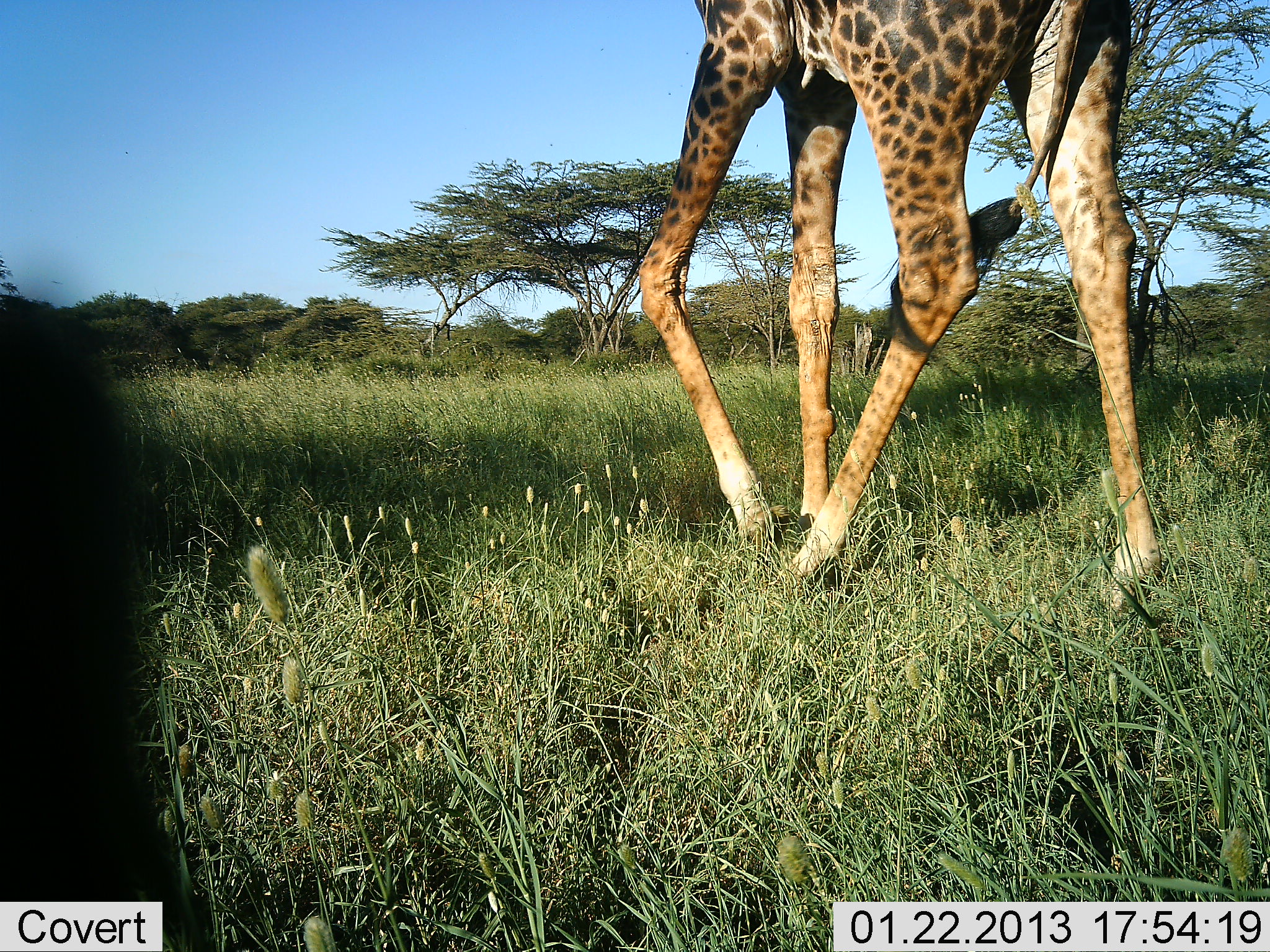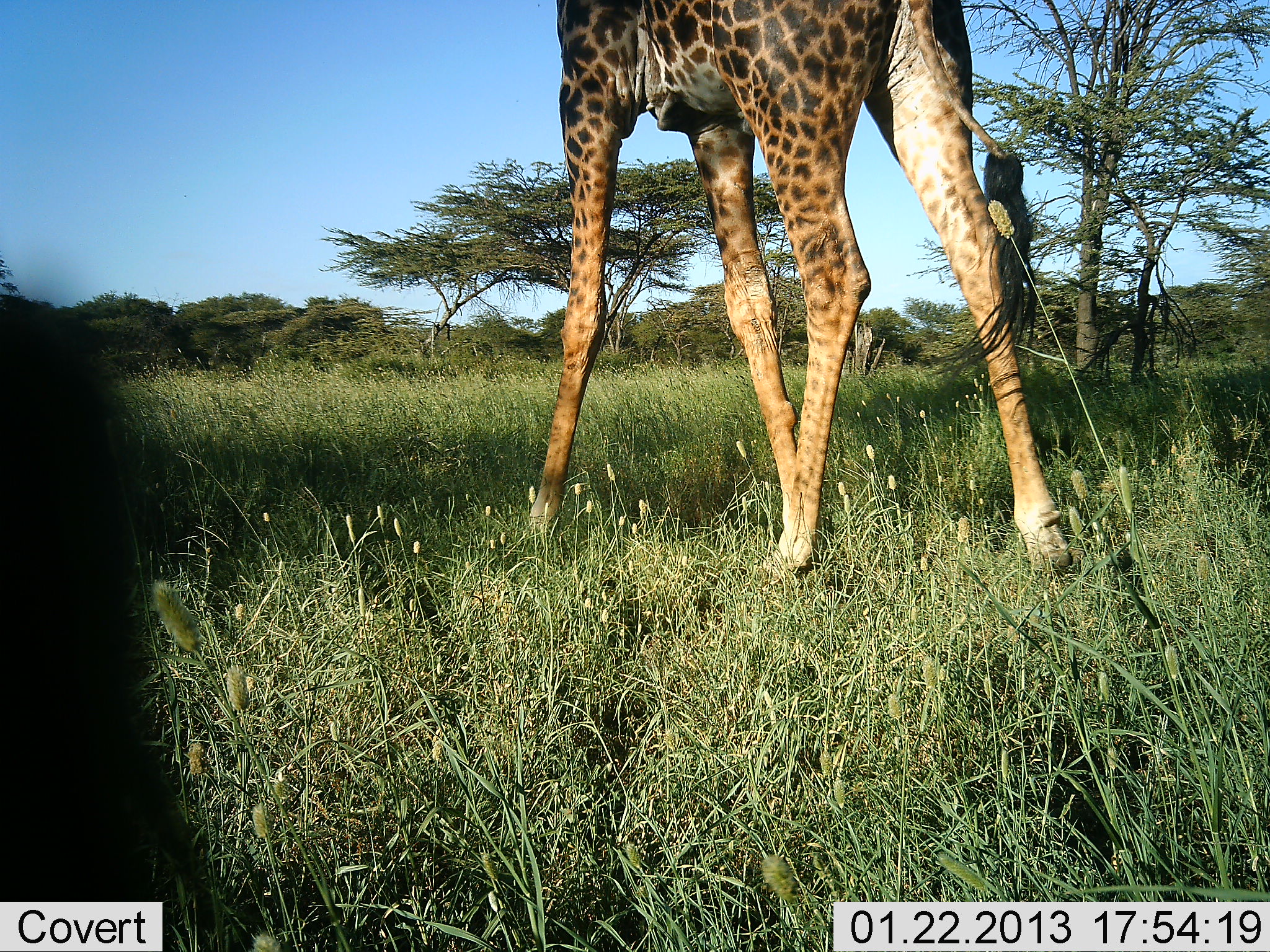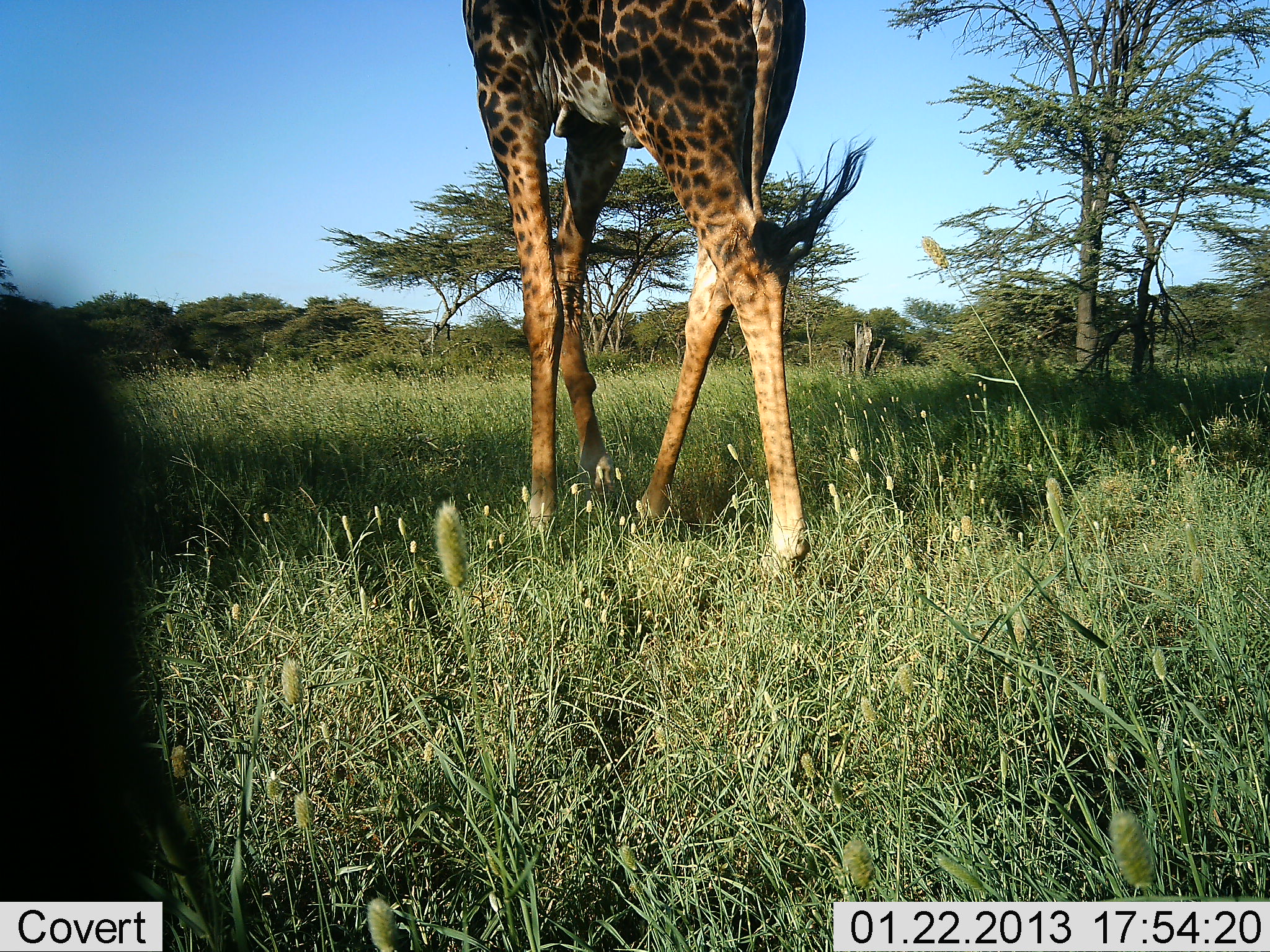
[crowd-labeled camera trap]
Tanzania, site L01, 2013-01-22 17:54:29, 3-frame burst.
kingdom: Animalia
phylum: Chordata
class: Mammalia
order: Artiodactyla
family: Giraffidae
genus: Giraffa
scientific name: Giraffa camelopardalis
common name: giraffe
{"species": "giraffe (Giraffa camelopardalis)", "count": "1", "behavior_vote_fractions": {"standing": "6%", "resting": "0%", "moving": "100%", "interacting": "0%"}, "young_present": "0%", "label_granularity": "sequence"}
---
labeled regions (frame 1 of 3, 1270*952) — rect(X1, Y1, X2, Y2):
animal: rect(636, 1, 1165, 615); rect(0, 291, 214, 950)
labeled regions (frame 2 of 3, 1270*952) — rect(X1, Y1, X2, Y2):
animal: rect(518, 0, 1073, 582); rect(1, 291, 235, 952)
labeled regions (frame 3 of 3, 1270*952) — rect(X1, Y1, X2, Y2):
animal: rect(460, 0, 877, 588); rect(0, 289, 206, 950)